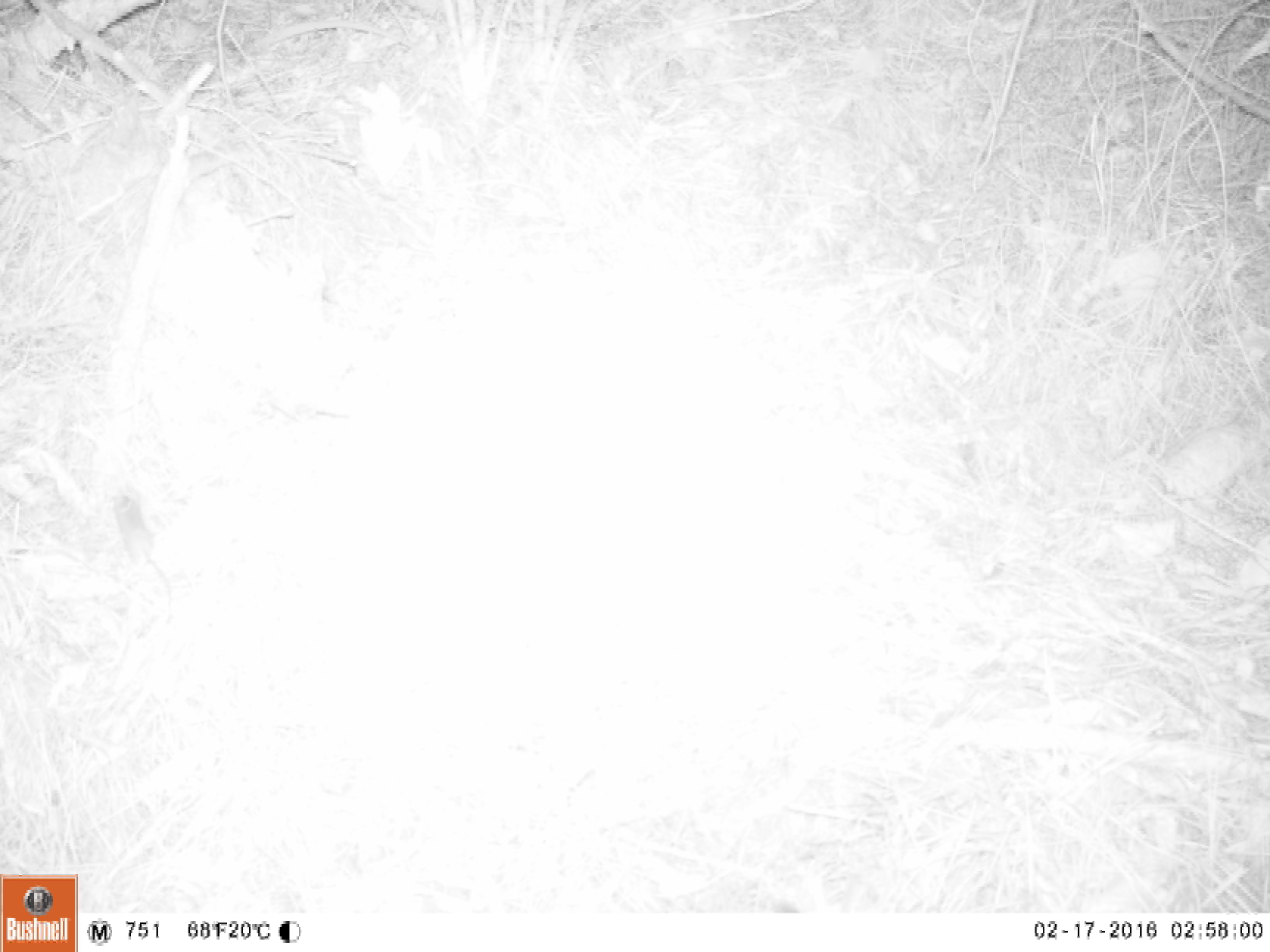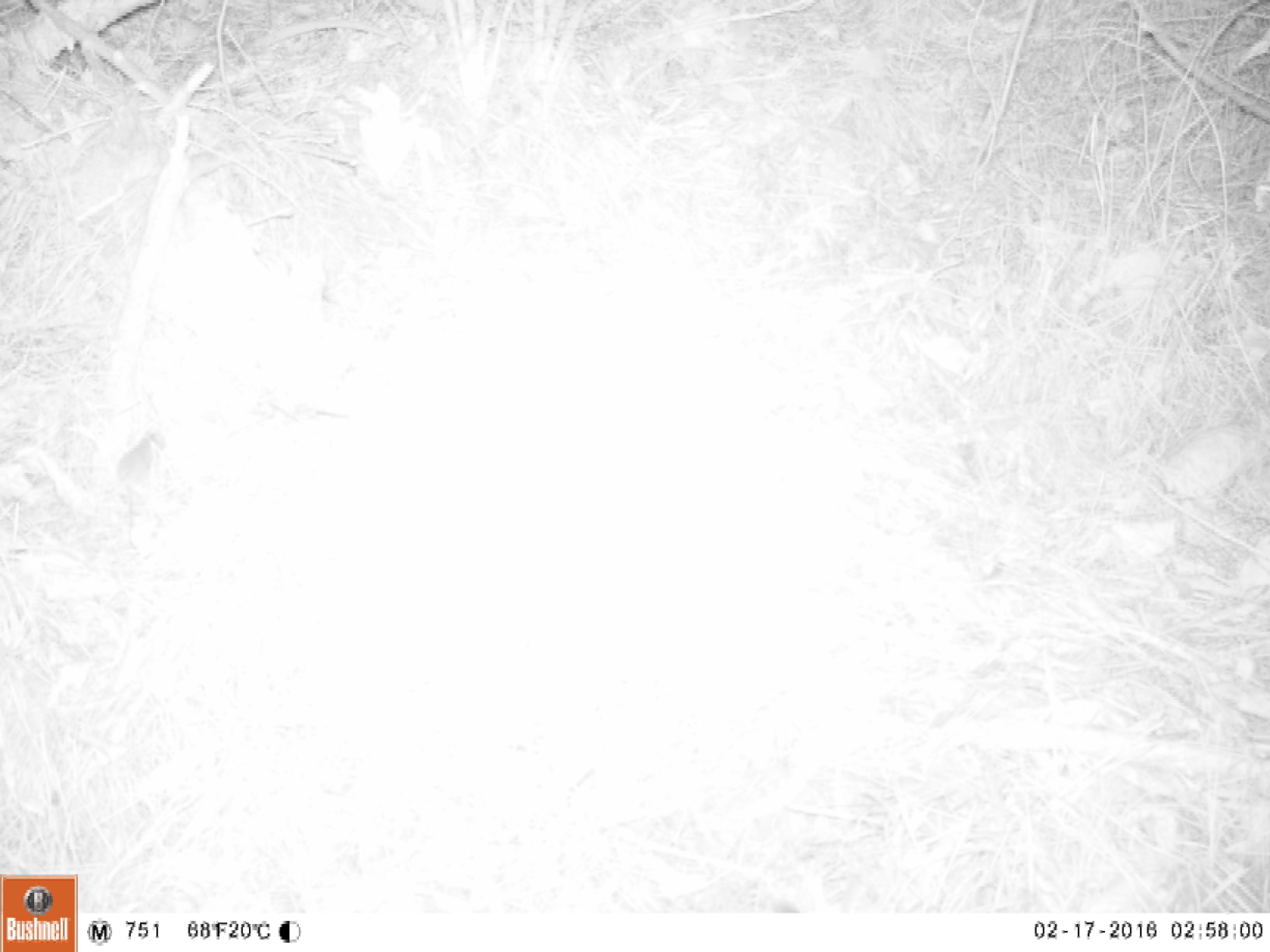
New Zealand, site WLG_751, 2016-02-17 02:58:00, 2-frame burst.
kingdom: Animalia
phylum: Chordata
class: Mammalia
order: Rodentia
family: Muridae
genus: Mus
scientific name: Mus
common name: mouse